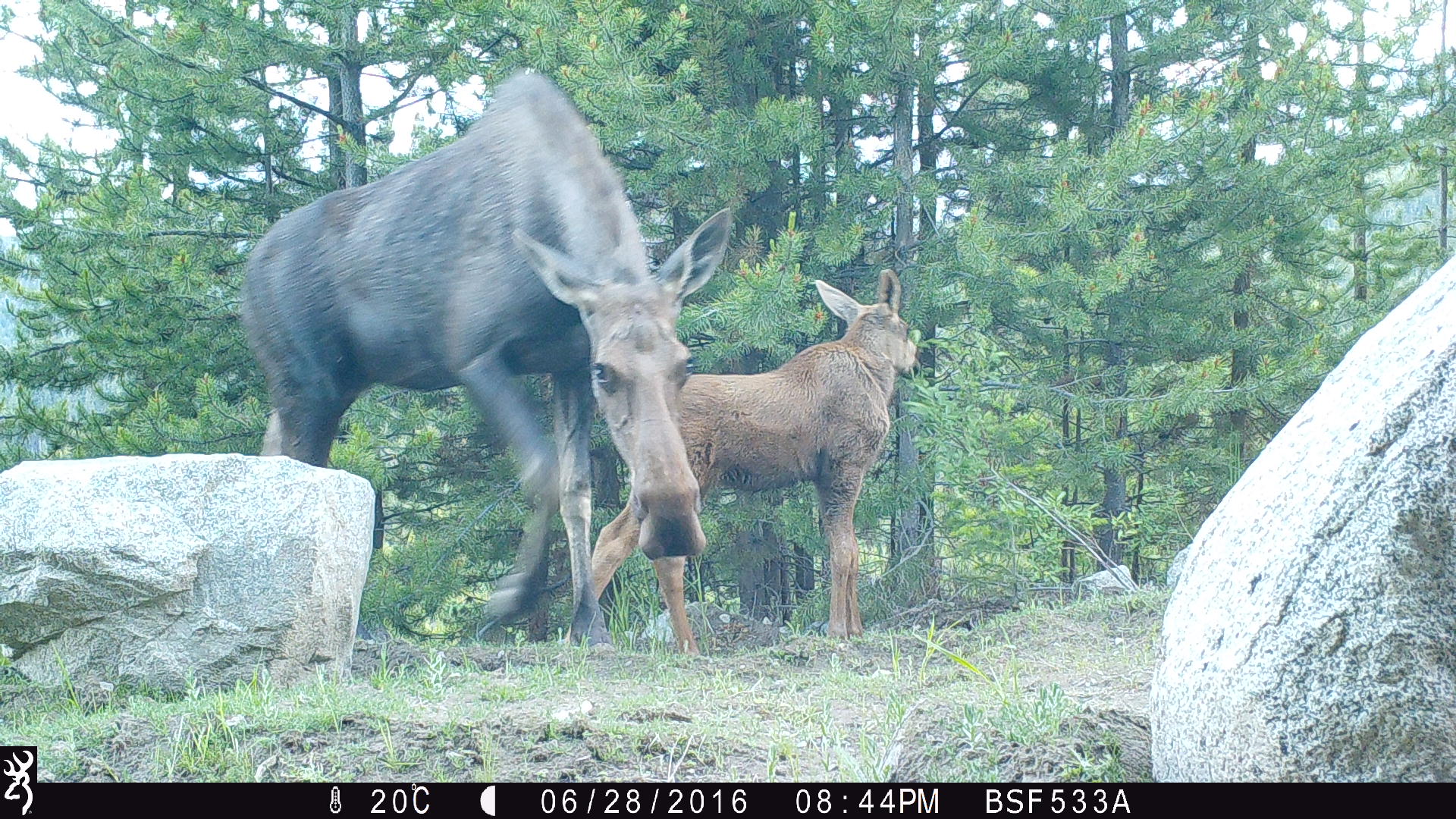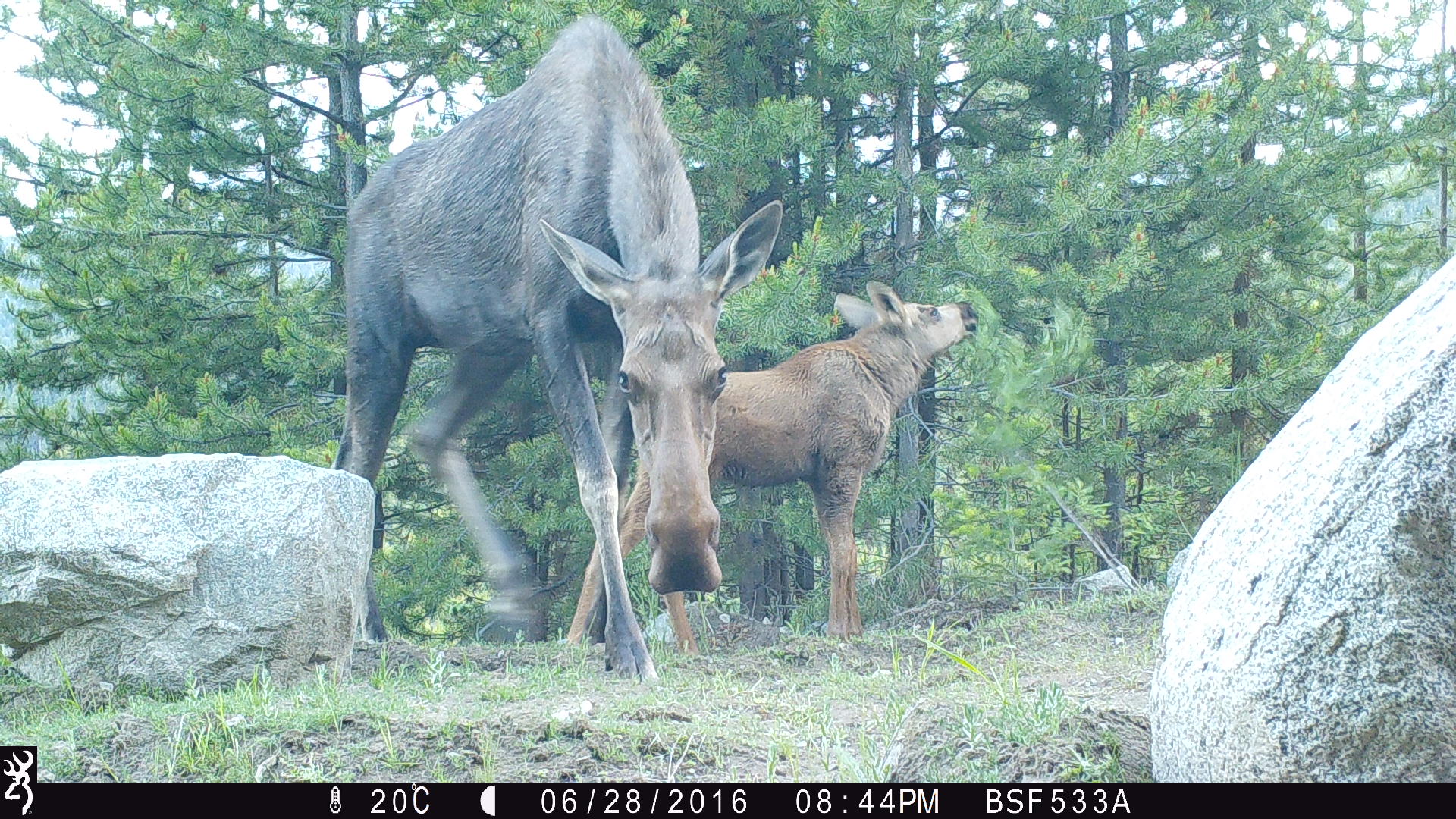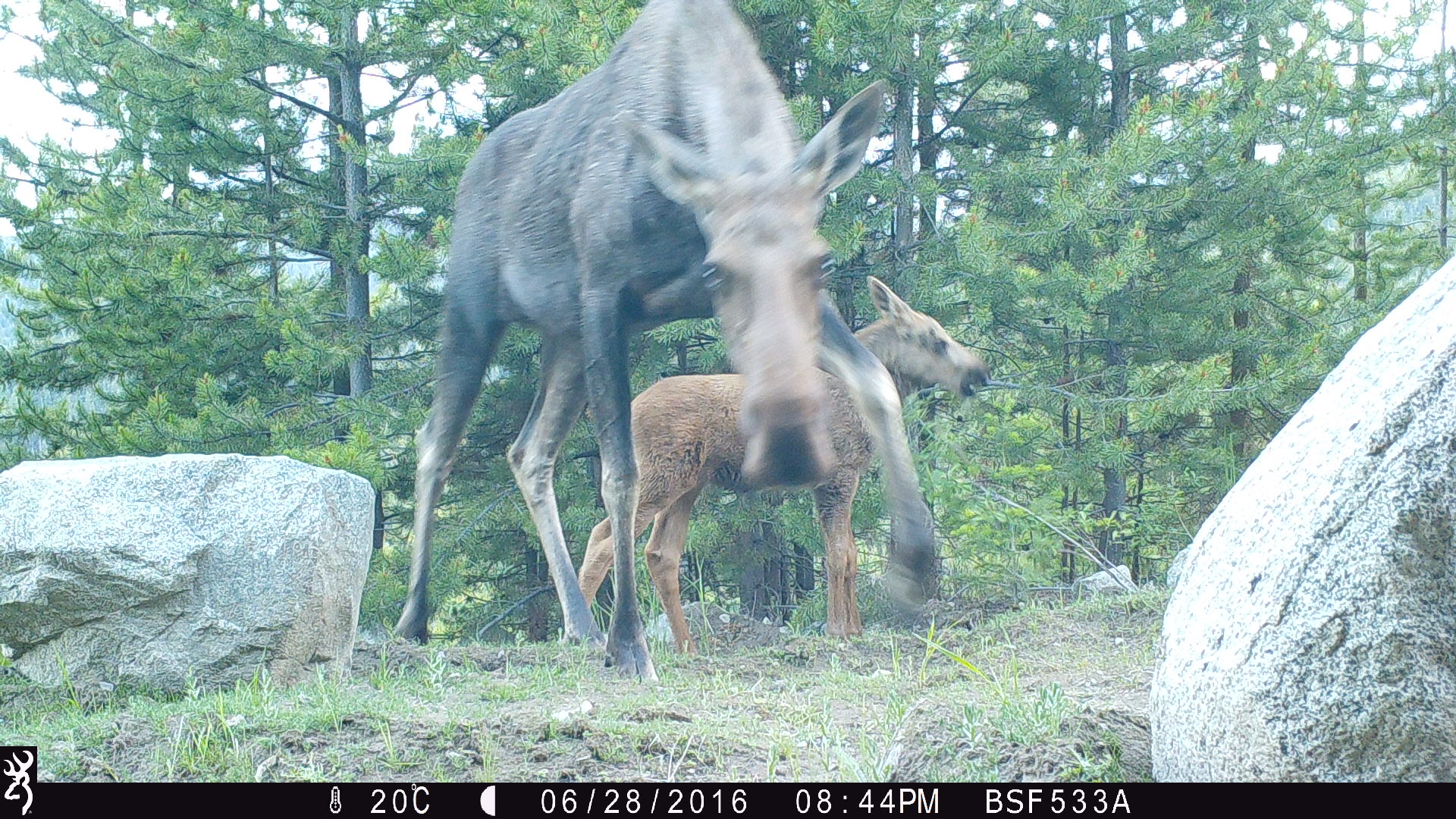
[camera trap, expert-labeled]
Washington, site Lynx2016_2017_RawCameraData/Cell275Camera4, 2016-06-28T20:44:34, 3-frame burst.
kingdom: Animalia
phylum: Chordata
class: Mammalia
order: Artiodactyla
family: Cervidae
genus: Alces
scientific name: Alces alces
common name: moose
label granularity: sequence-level